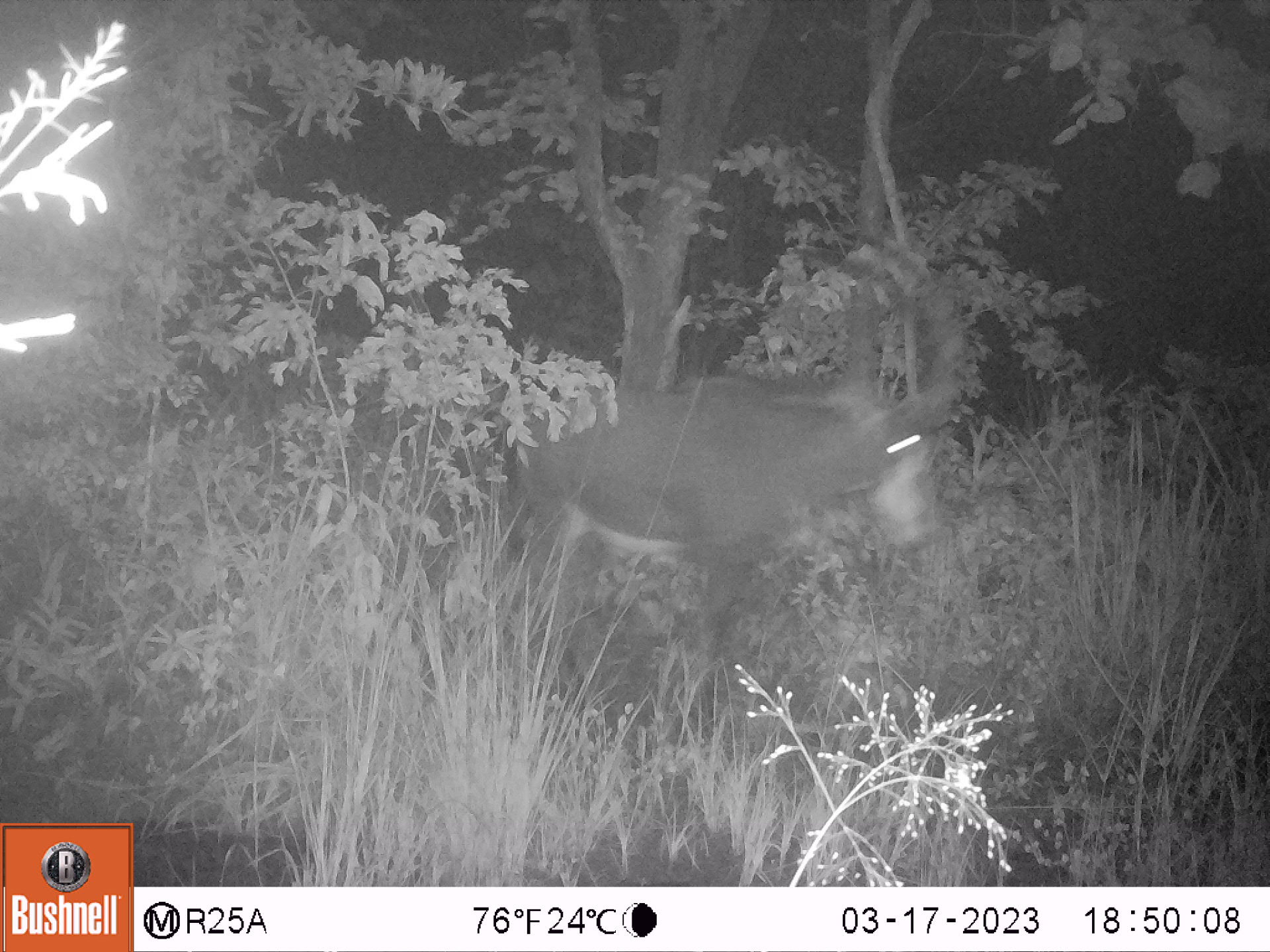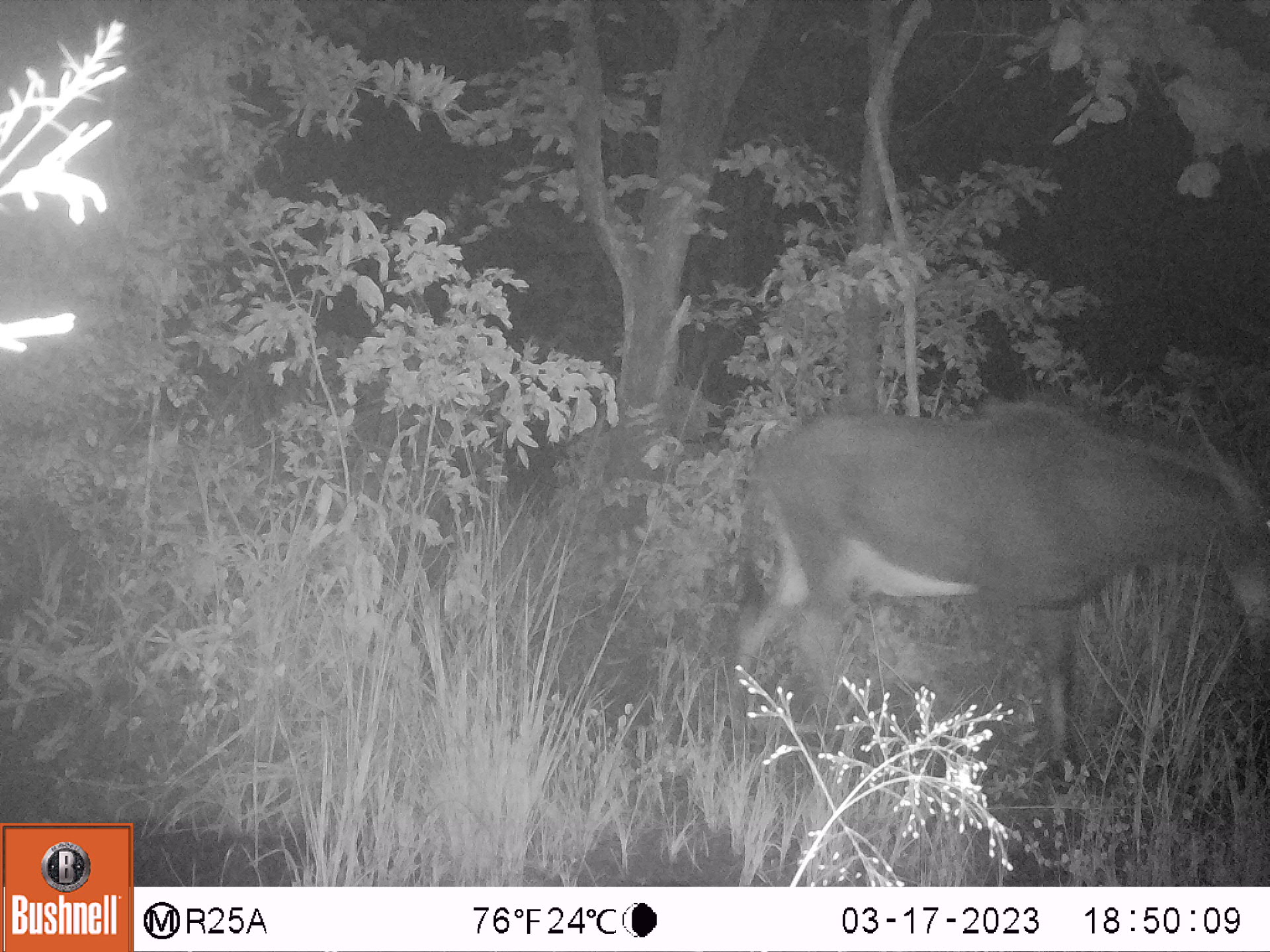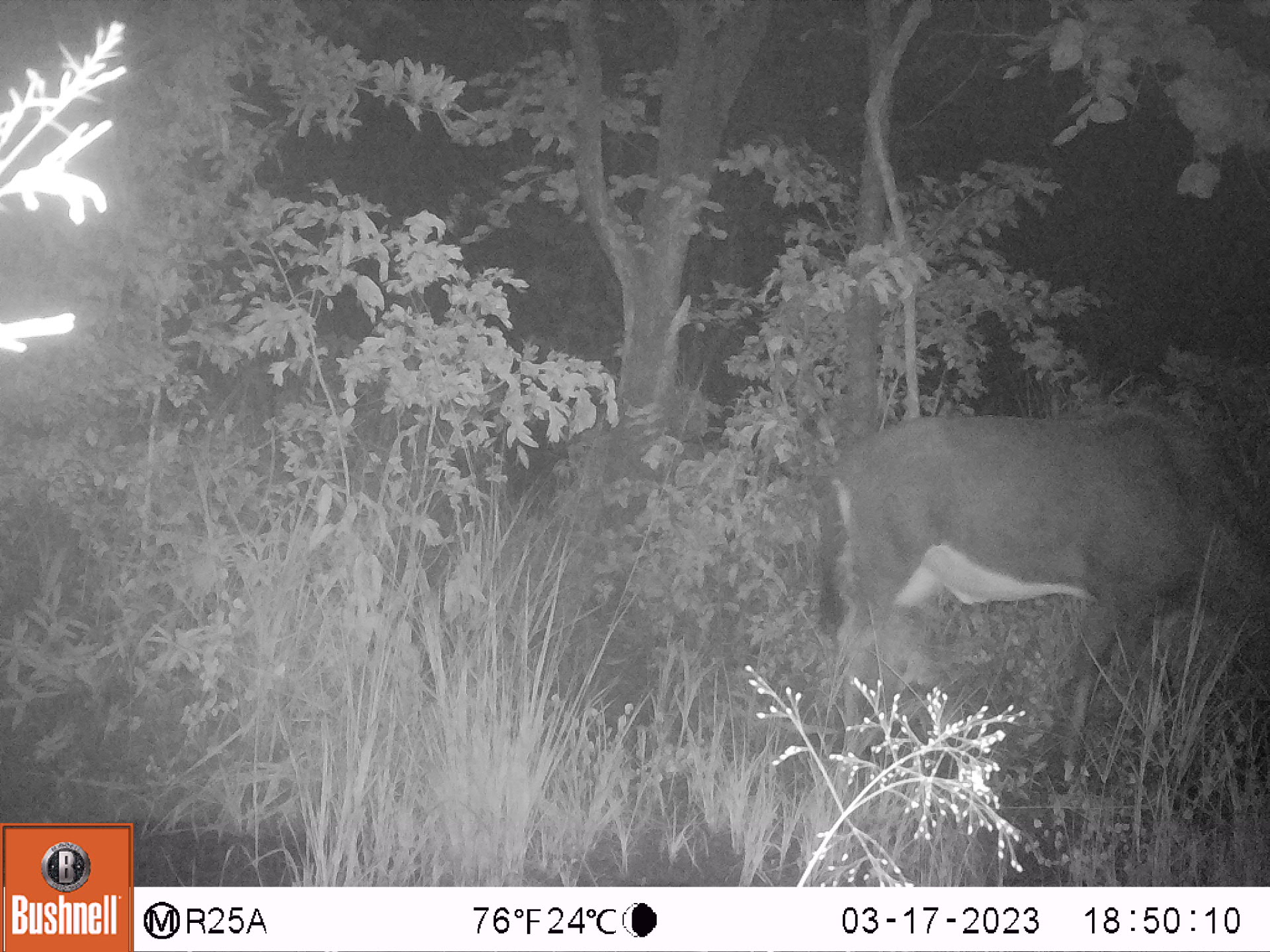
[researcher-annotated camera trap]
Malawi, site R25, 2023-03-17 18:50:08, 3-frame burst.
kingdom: Animalia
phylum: Chordata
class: Mammalia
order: Artiodactyla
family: Bovidae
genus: Hippotragus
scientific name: Hippotragus niger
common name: sable antelope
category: sable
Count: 1.